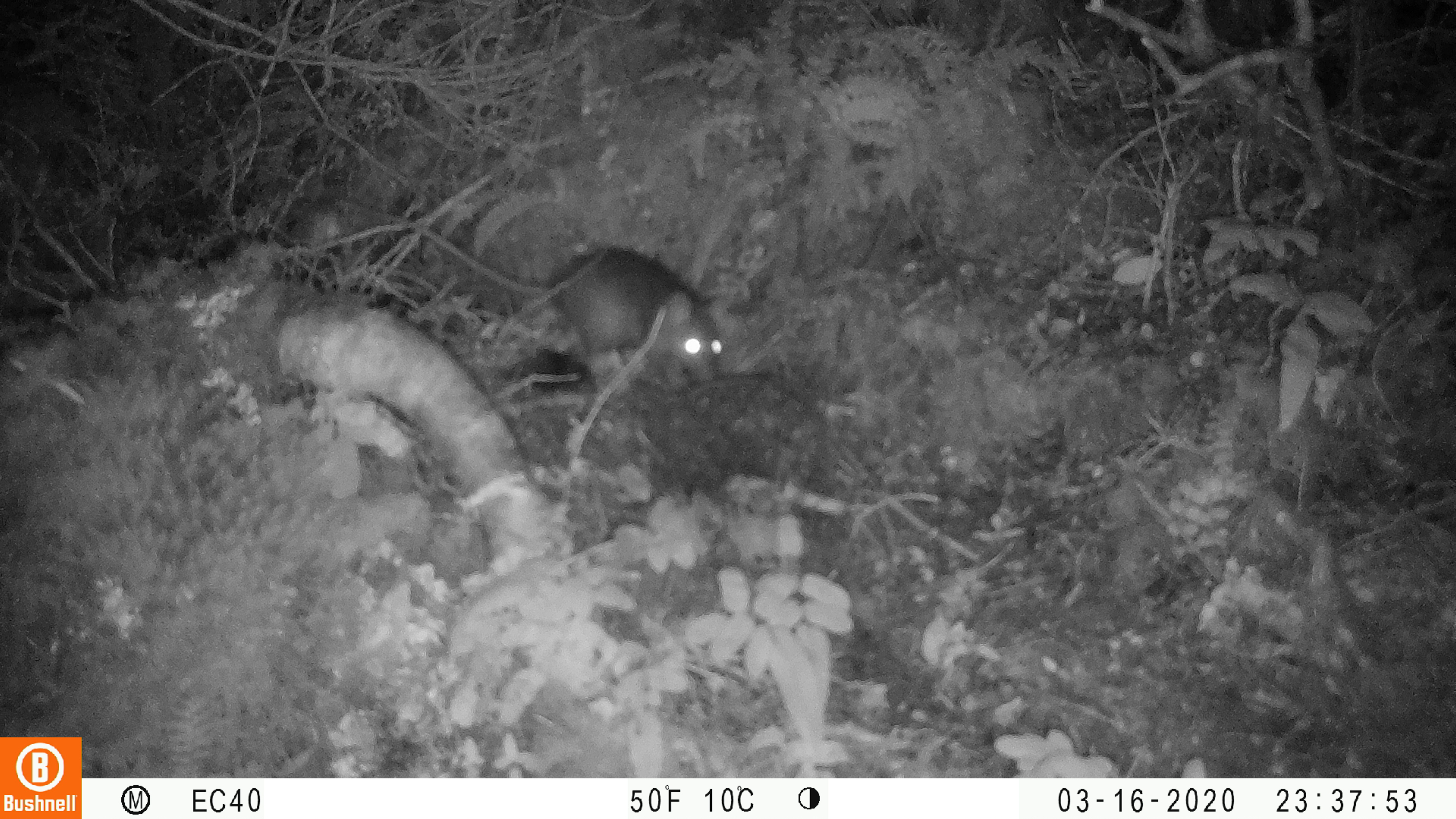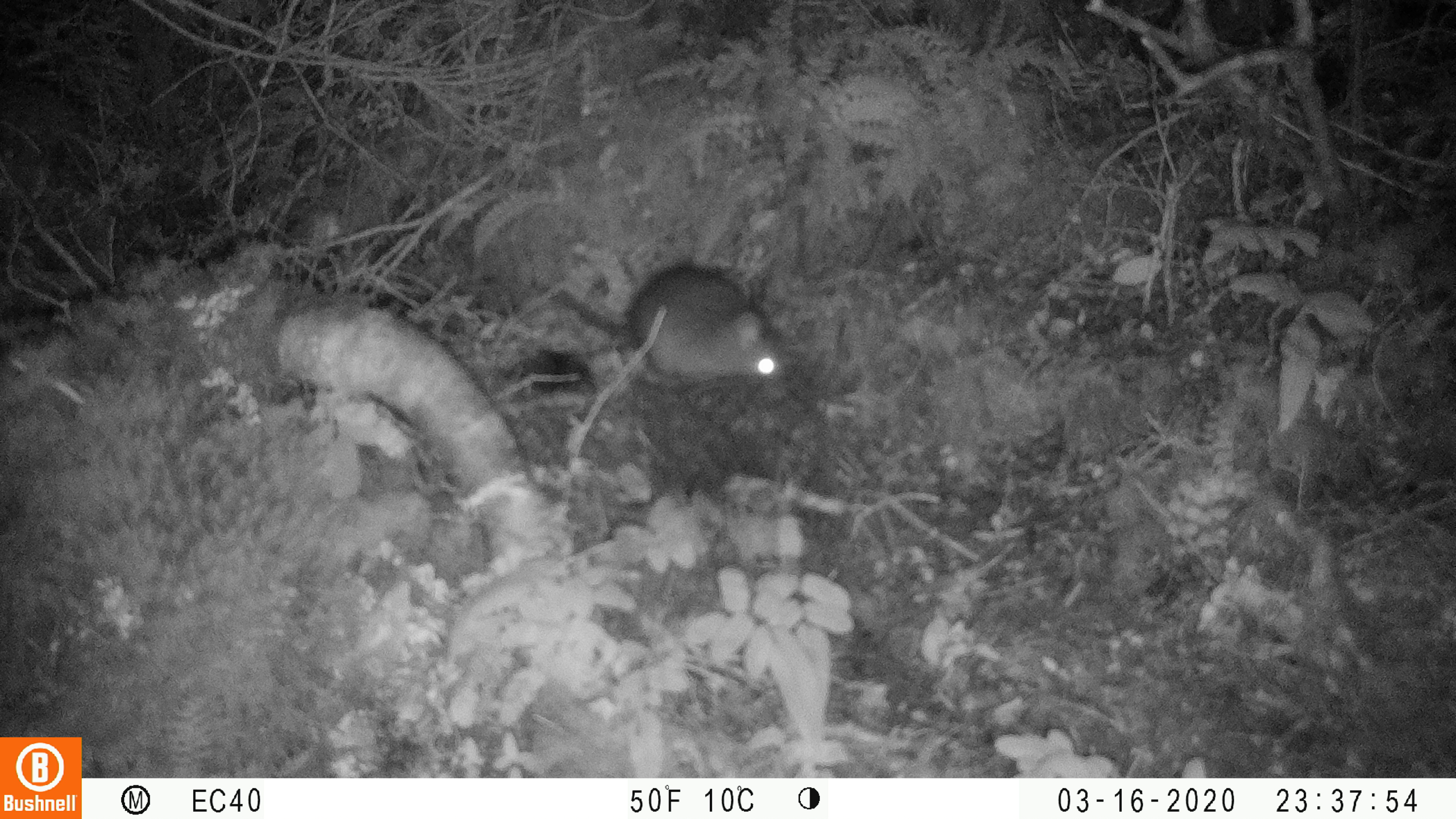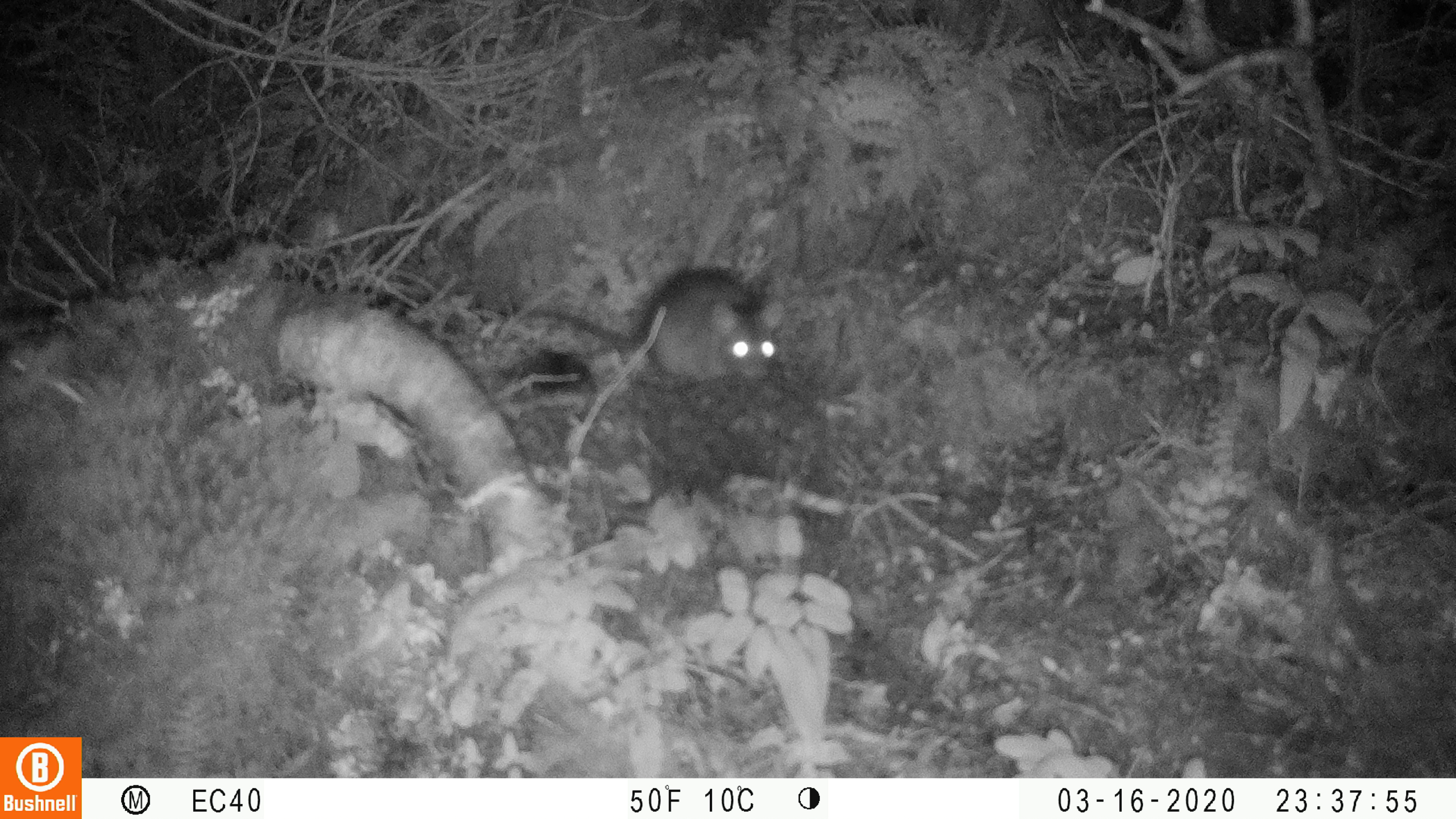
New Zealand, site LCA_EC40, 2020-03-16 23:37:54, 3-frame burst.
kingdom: Animalia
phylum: Chordata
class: Mammalia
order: Rodentia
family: Muridae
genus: Rattus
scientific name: Rattus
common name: rat